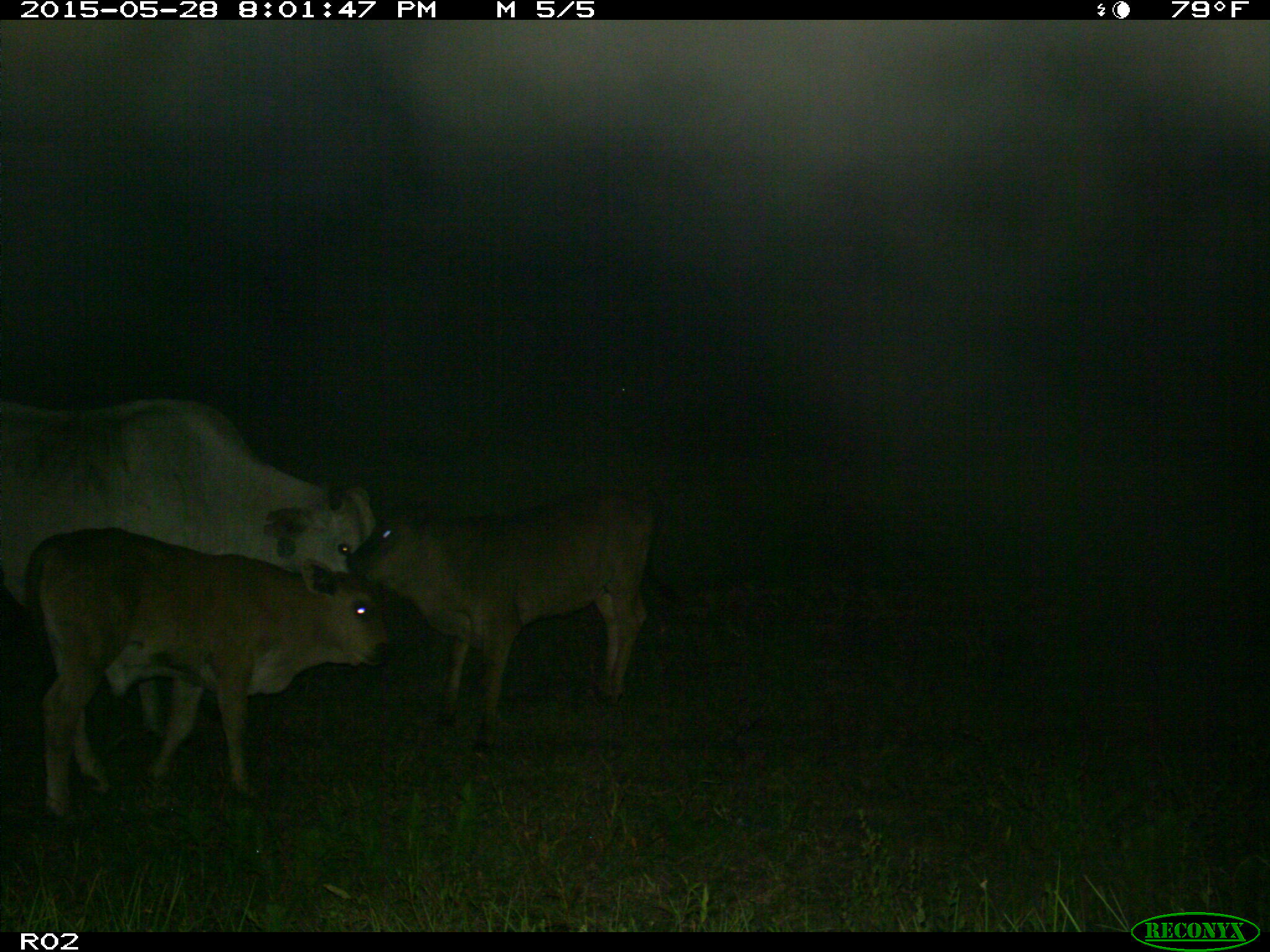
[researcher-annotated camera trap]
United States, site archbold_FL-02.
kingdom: Animalia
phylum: Chordata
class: Mammalia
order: Artiodactyla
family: Bovidae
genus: Bos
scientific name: Bos taurus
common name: domestic cow